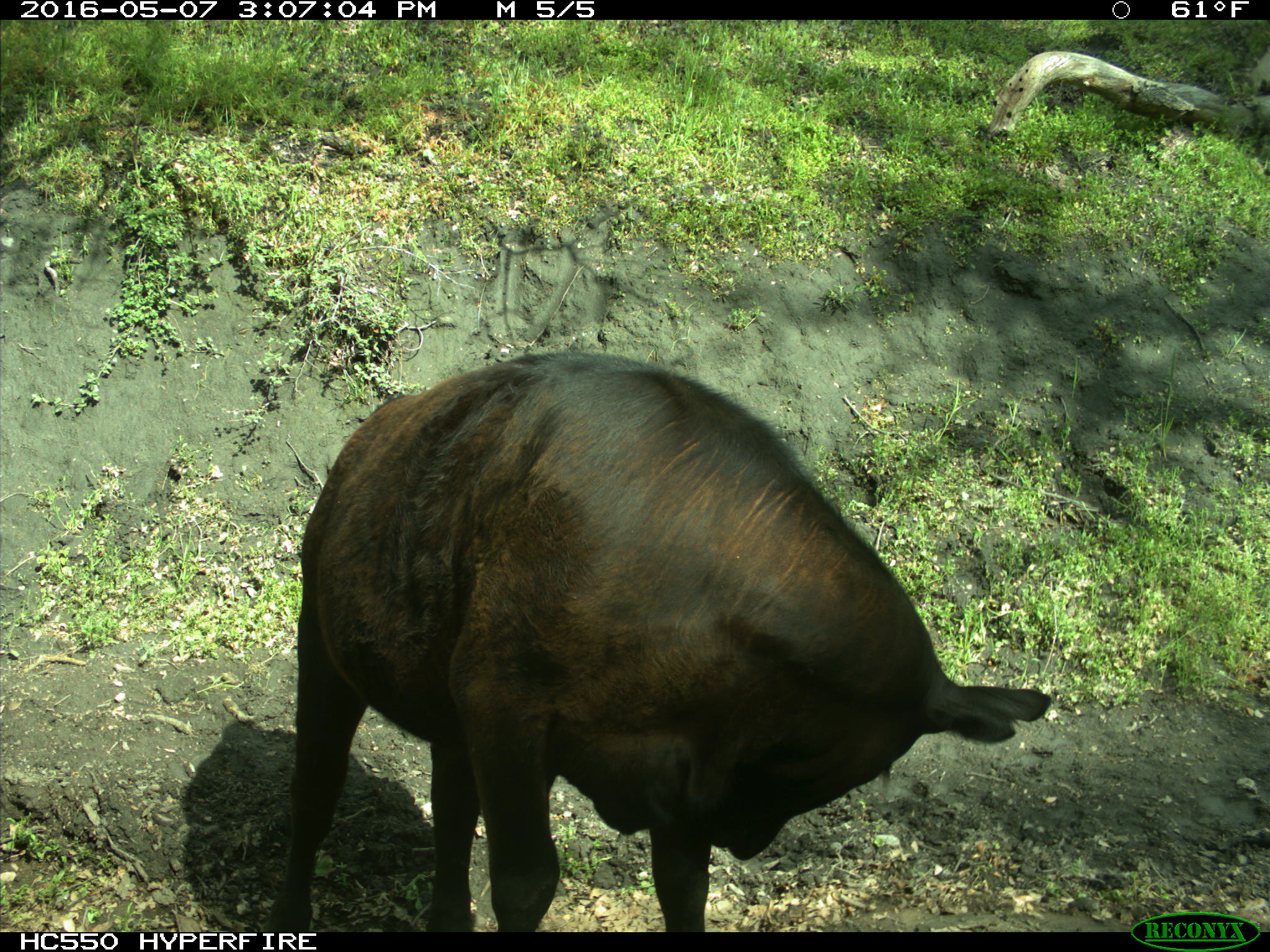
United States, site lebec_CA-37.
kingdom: Animalia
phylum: Chordata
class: Mammalia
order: Artiodactyla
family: Bovidae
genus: Bos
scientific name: Bos taurus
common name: domestic cow